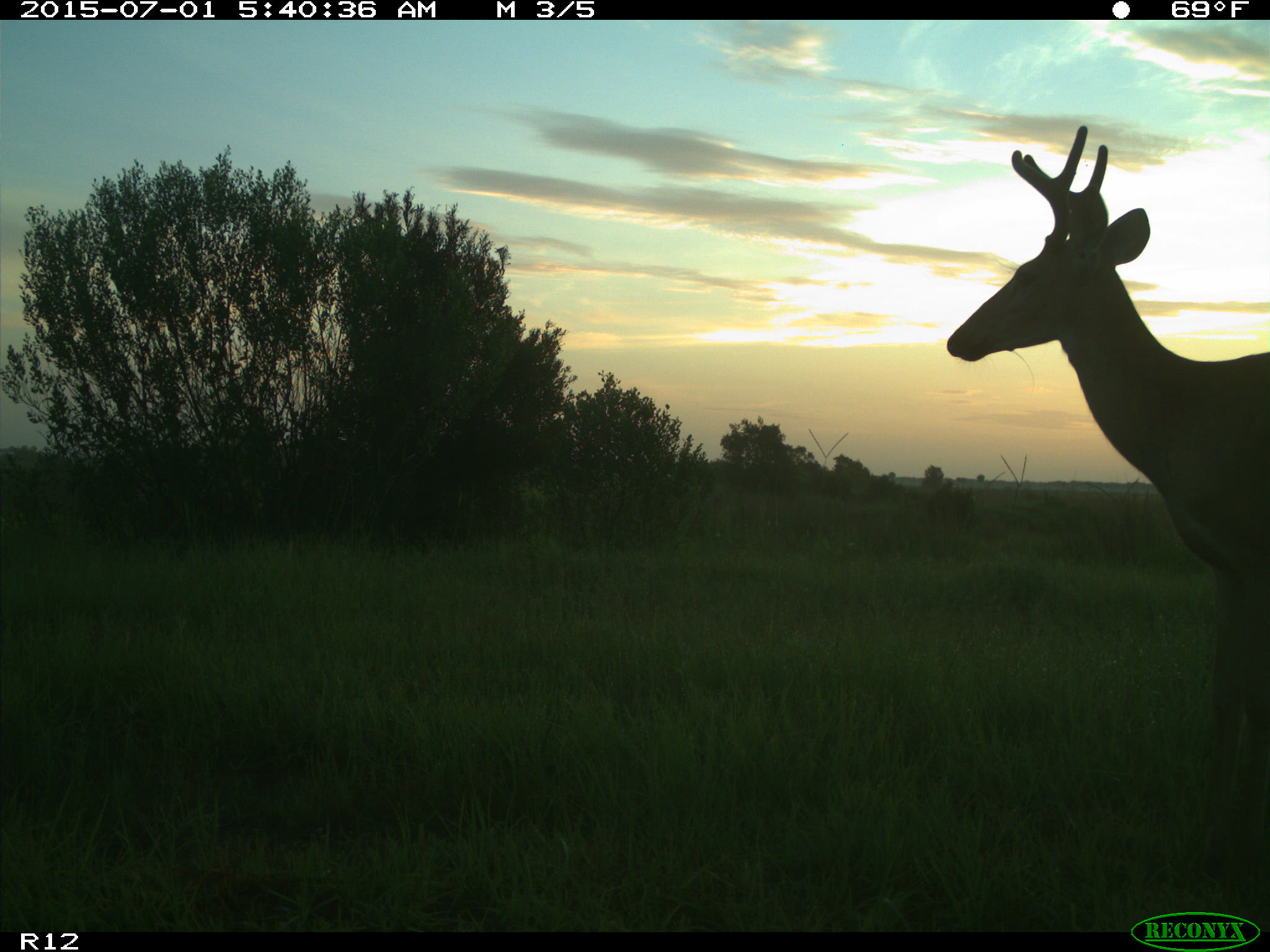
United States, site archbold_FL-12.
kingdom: Animalia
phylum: Chordata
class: Mammalia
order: Artiodactyla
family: Cervidae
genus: Odocoileus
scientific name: Odocoileus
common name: deer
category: unidentified deer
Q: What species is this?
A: Unidentified deer (deer) (Odocoileus).